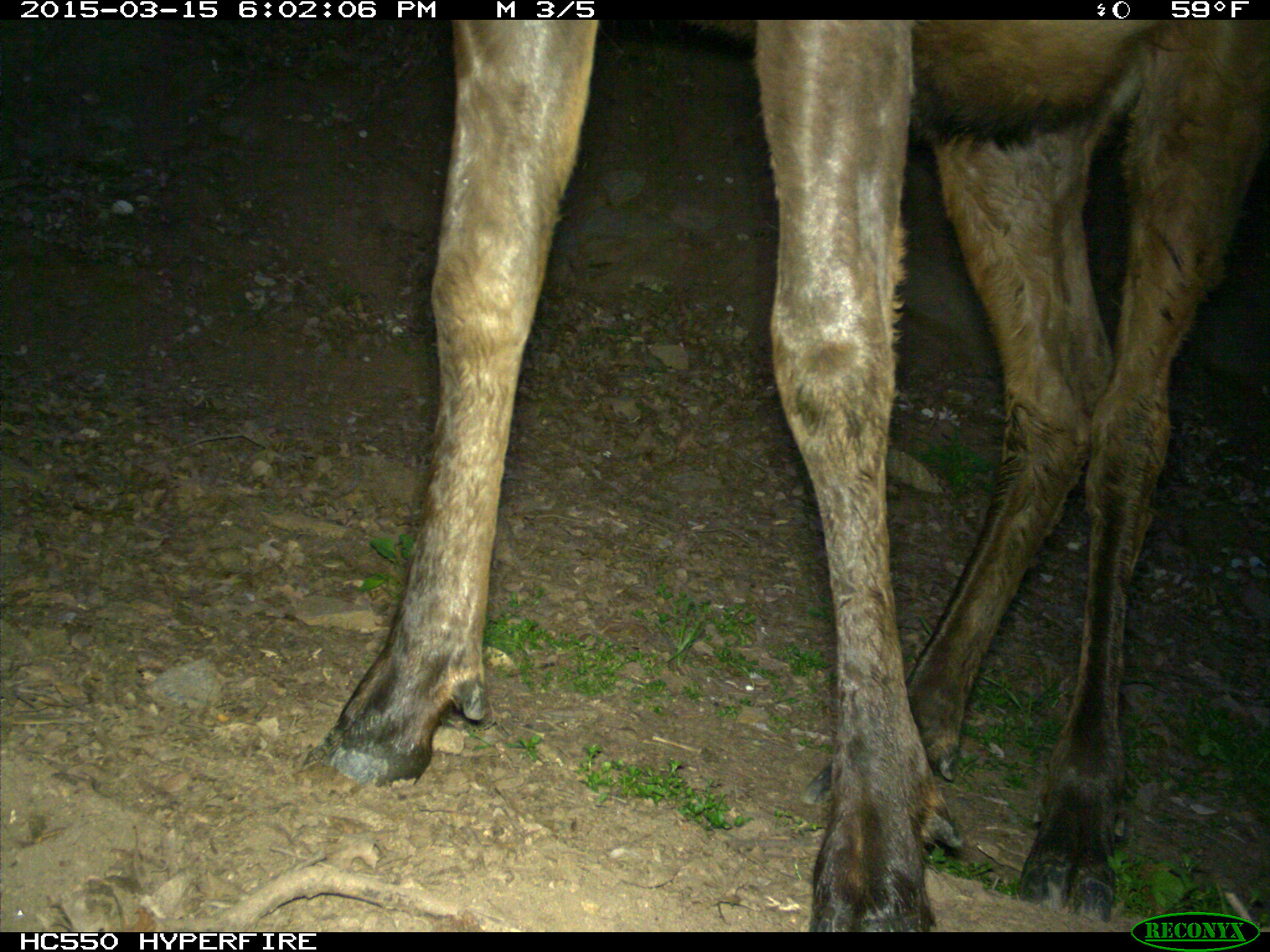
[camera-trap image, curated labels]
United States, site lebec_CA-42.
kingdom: Animalia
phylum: Chordata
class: Mammalia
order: Artiodactyla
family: Cervidae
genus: Cervus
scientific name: Cervus canadensis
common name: elk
Cervus canadensis (elk).